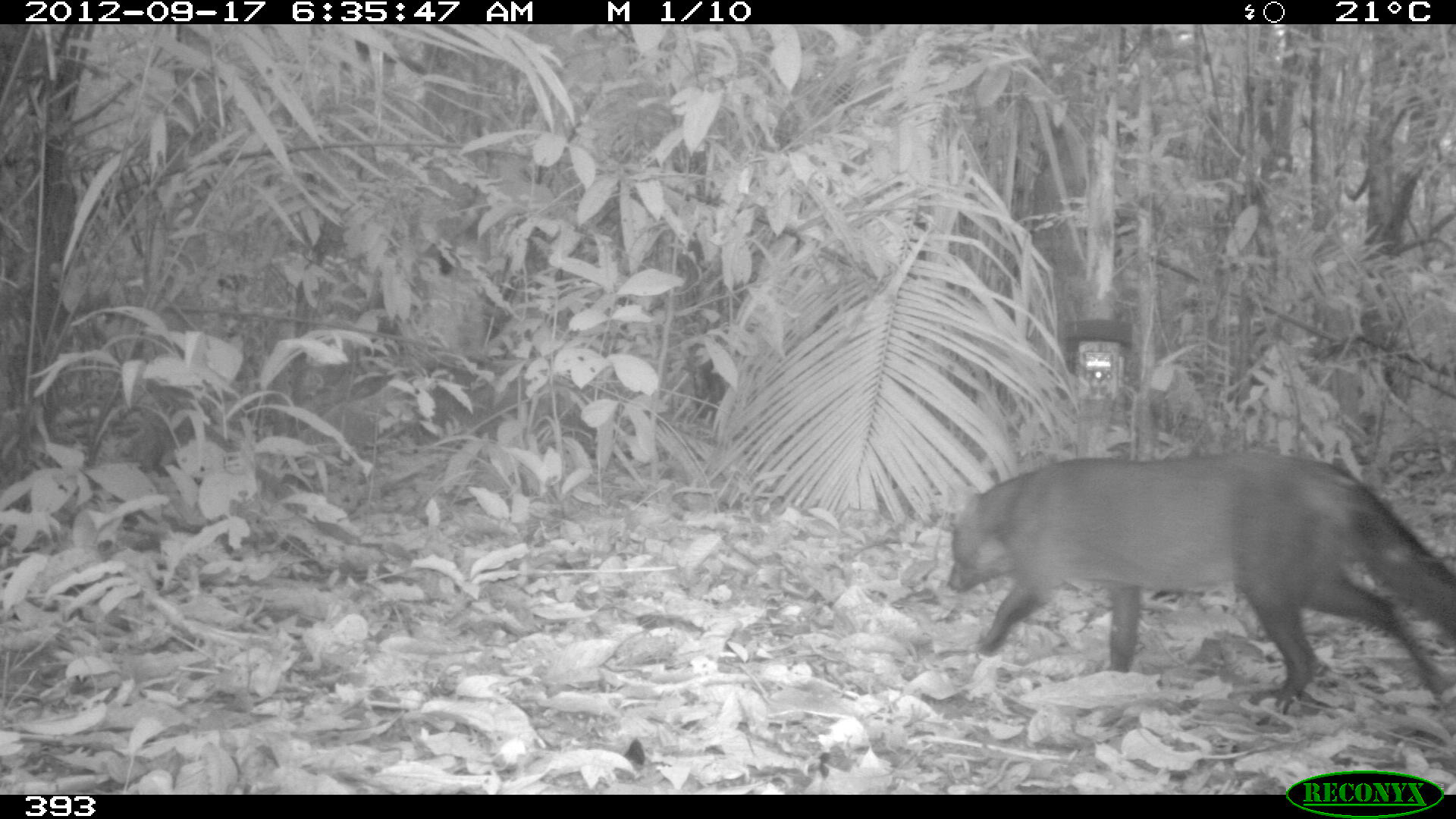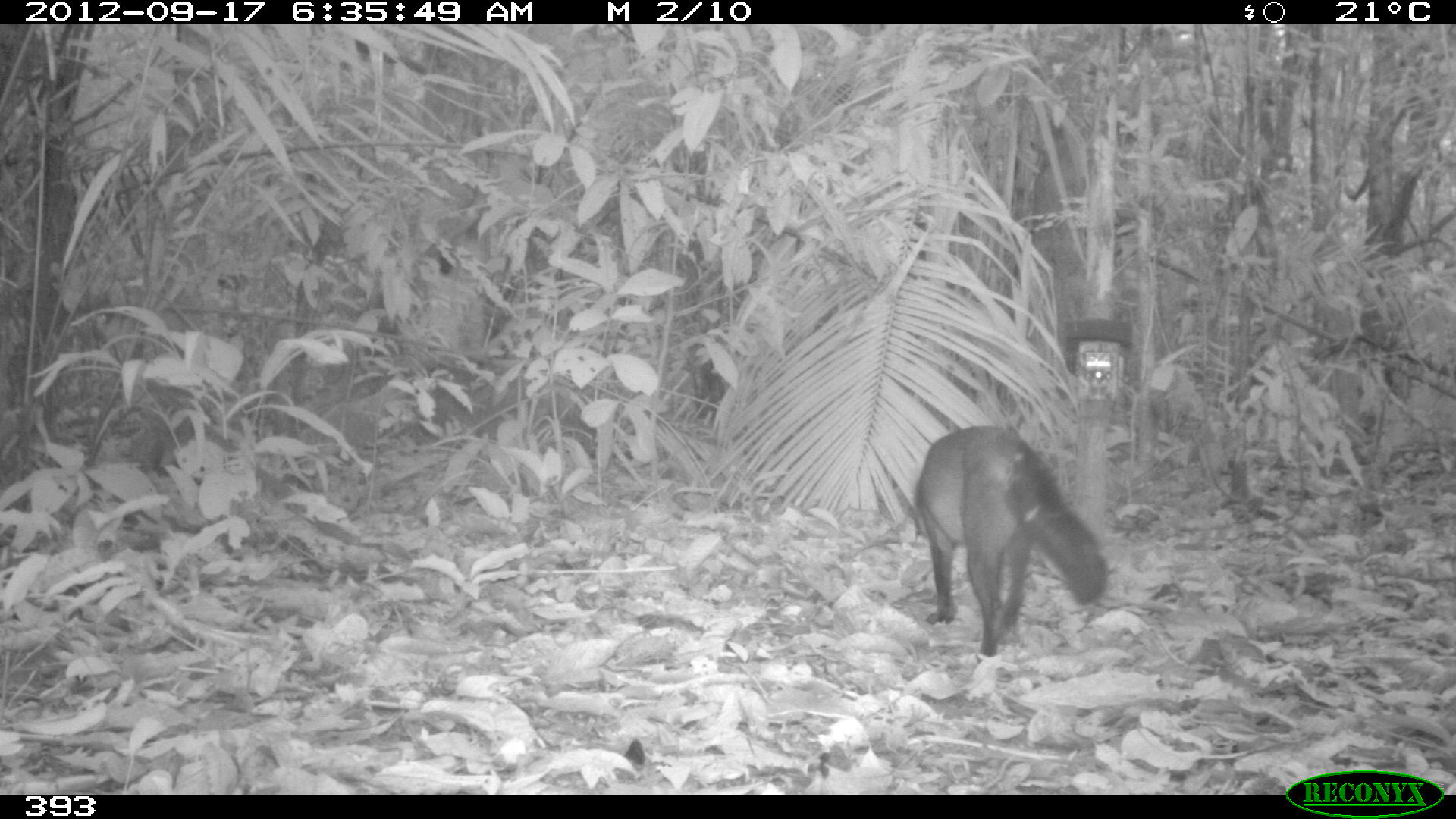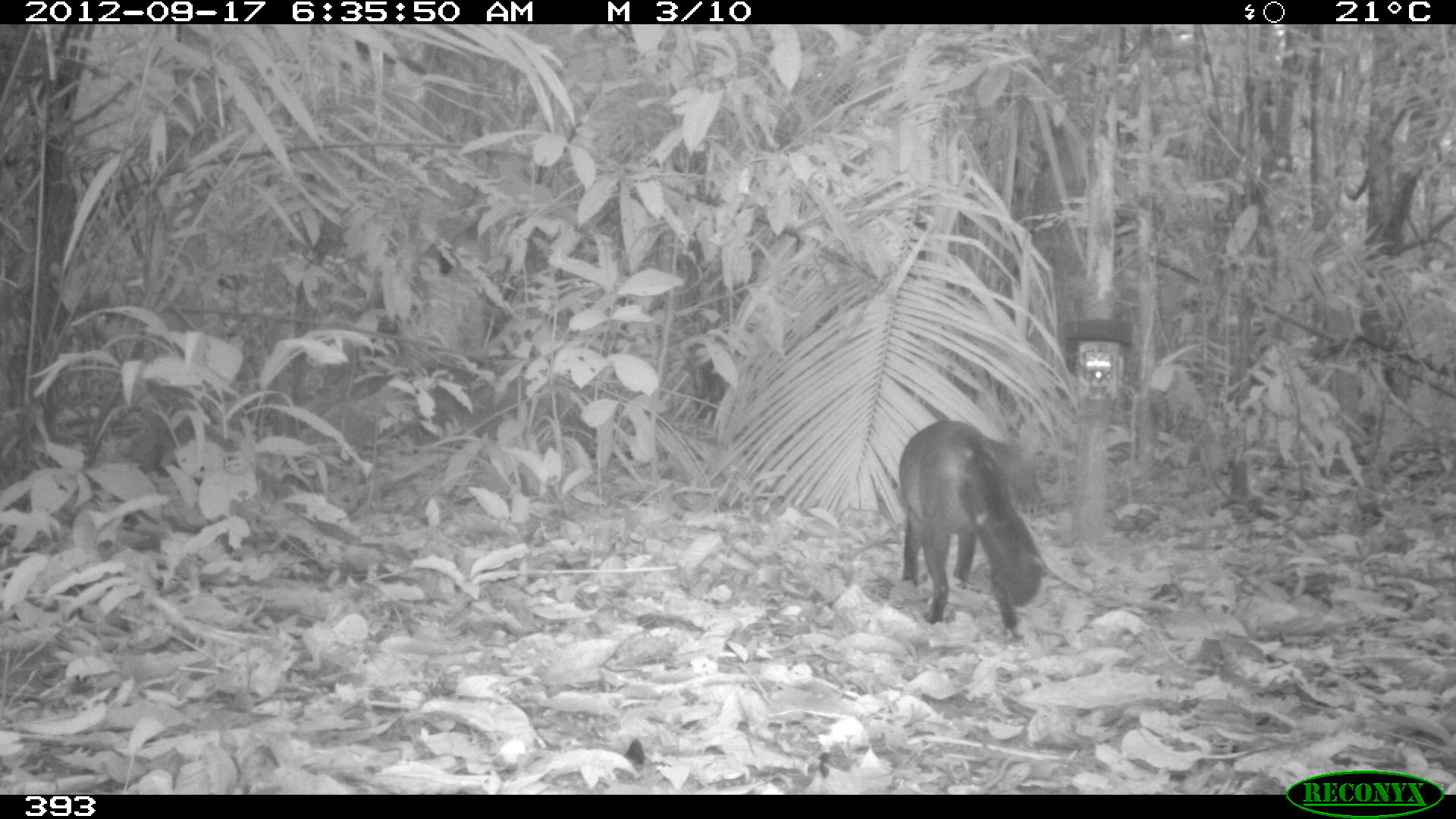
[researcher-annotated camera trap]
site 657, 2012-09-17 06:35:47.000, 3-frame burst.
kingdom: Animalia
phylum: Chordata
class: Mammalia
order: Carnivora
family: Canidae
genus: Atelocynus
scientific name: Atelocynus microtis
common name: short-eared dog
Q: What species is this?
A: Atelocynus microtis (short-eared dog).